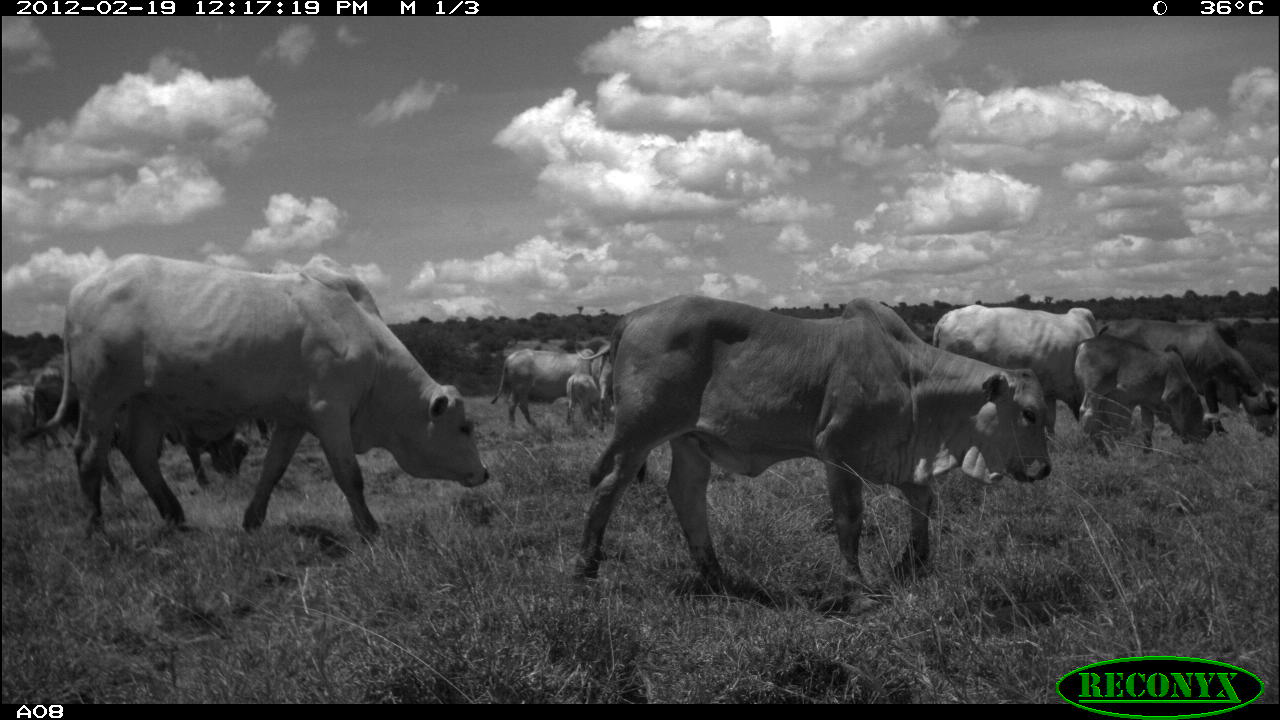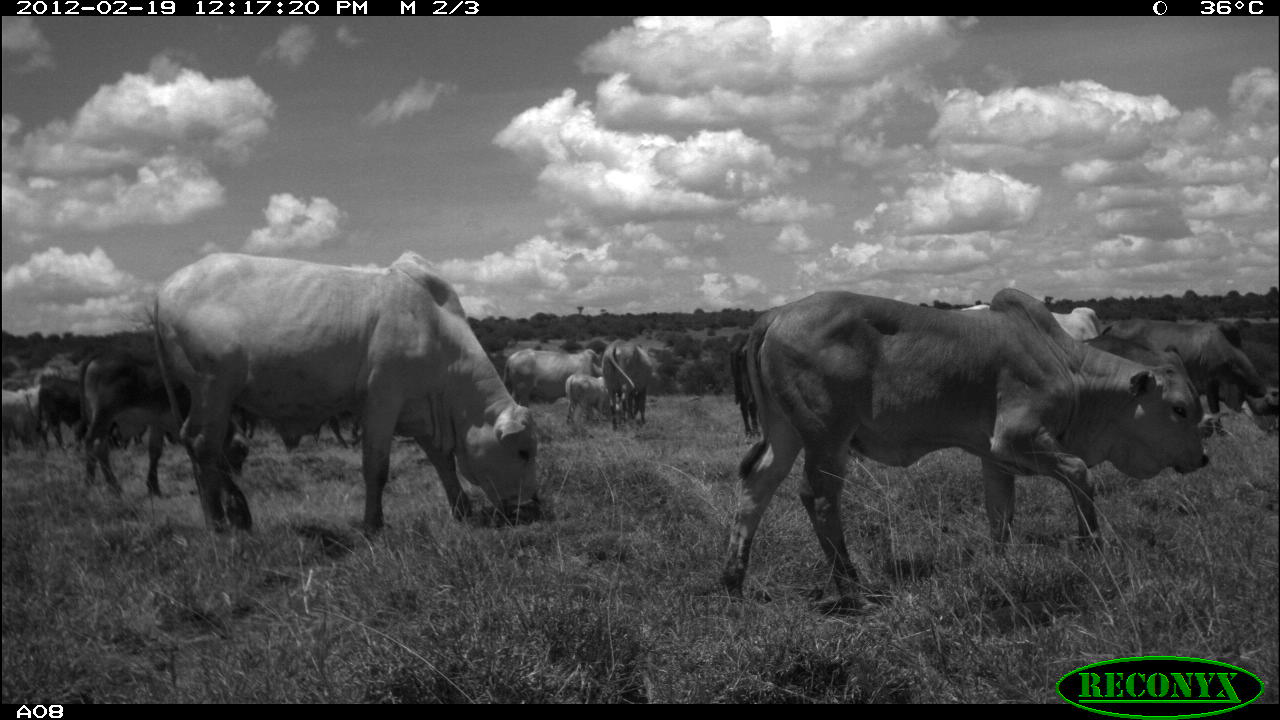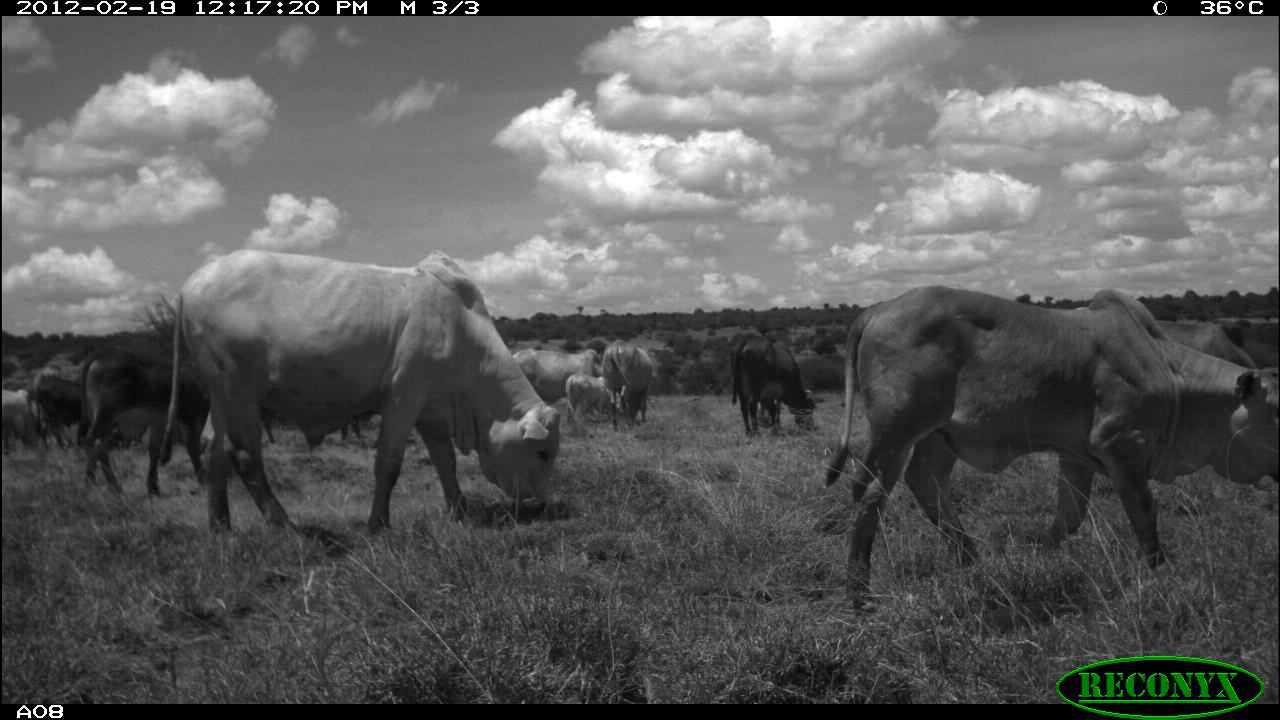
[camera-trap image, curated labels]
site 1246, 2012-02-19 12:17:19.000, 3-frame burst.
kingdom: Animalia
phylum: Chordata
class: Mammalia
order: Artiodactyla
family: Bovidae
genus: Bos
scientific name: Bos taurus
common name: domestic cattle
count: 11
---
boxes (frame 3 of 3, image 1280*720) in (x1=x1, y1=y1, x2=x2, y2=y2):
bos taurus: (x1=822, y1=282, x2=1280, y2=619); (x1=155, y1=248, x2=562, y2=534); (x1=79, y1=347, x2=206, y2=498); (x1=729, y1=336, x2=817, y2=443); (x1=1154, y1=320, x2=1257, y2=370); (x1=512, y1=348, x2=599, y2=405); (x1=599, y1=337, x2=652, y2=422); (x1=27, y1=377, x2=82, y2=450); (x1=566, y1=371, x2=626, y2=429); (x1=1, y1=388, x2=38, y2=455); (x1=758, y1=399, x2=784, y2=425)